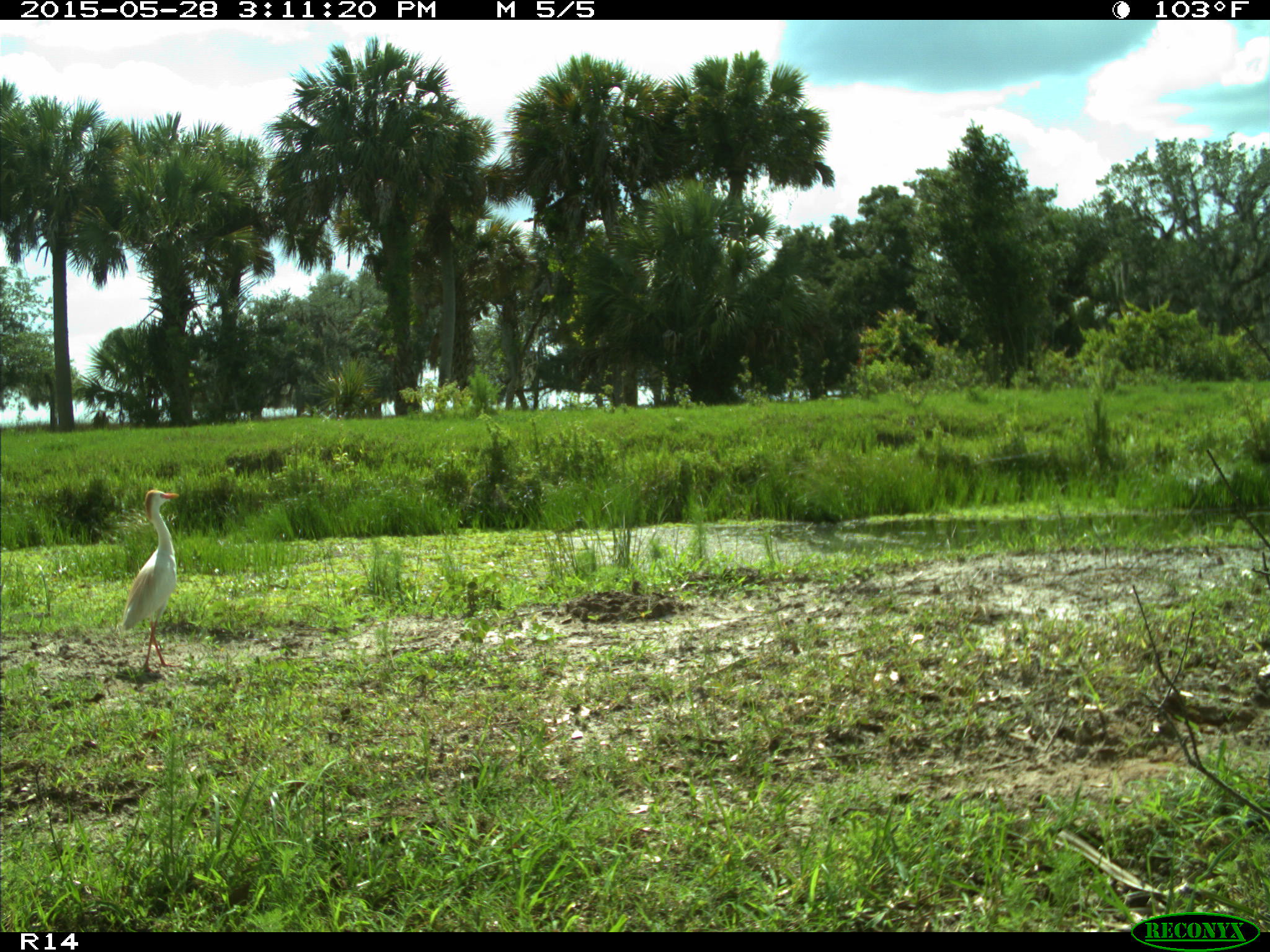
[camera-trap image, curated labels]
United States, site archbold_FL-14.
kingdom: Animalia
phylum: Chordata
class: Aves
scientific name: Aves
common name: birds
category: unidentified bird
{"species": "unidentified bird (birds) (Aves)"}